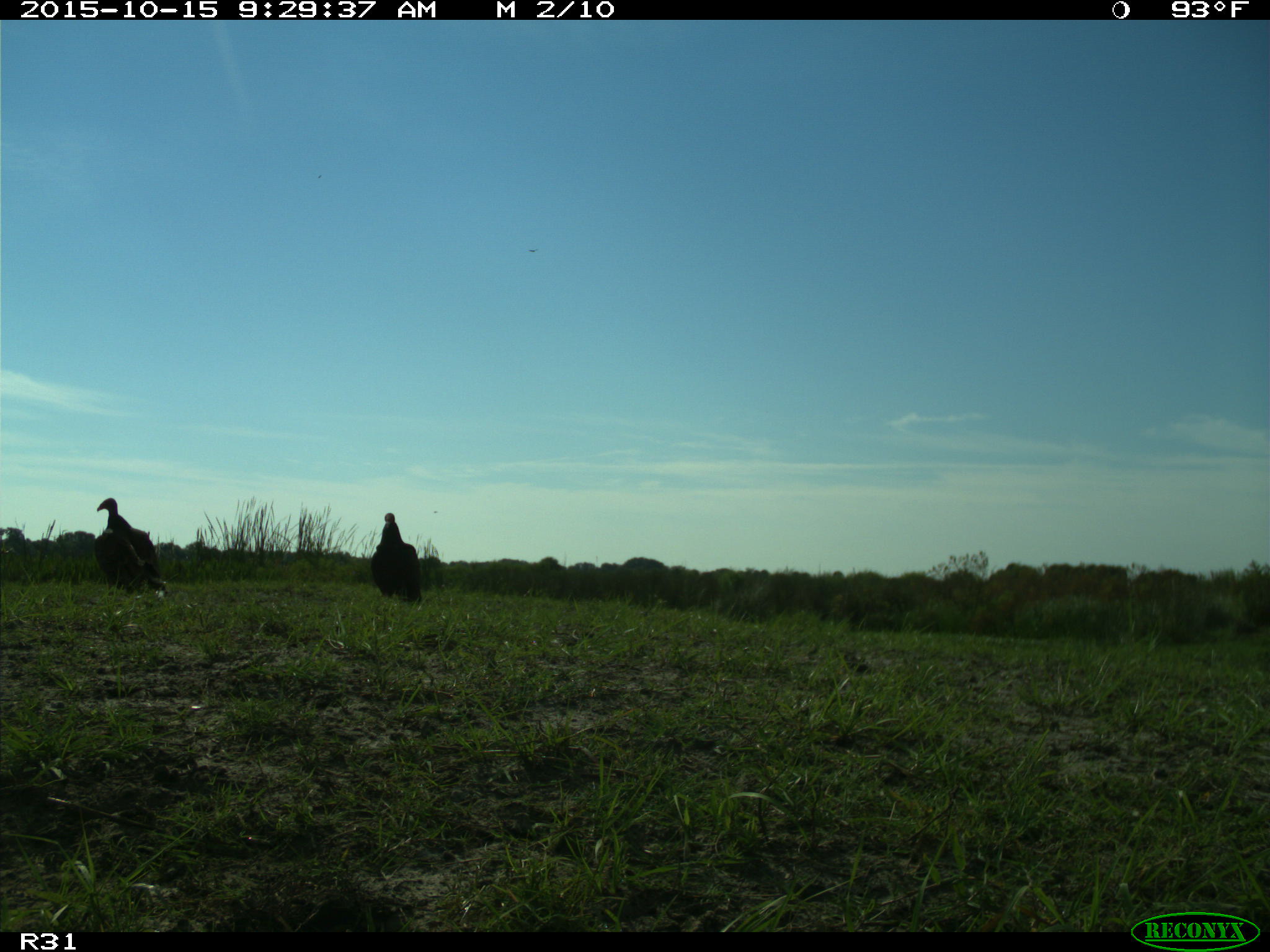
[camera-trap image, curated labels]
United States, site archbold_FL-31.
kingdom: Animalia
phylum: Chordata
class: Aves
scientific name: Aves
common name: birds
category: unidentified bird